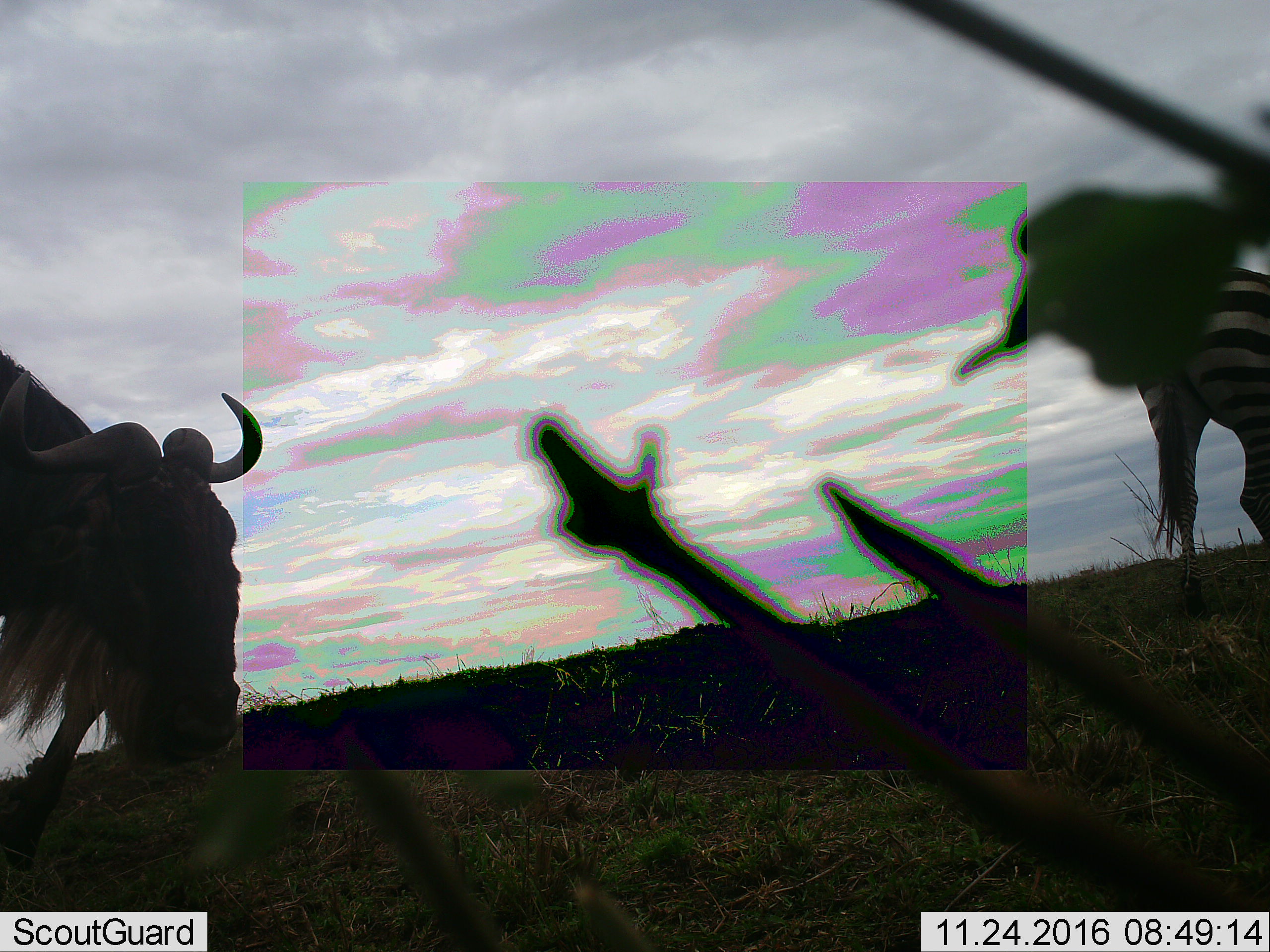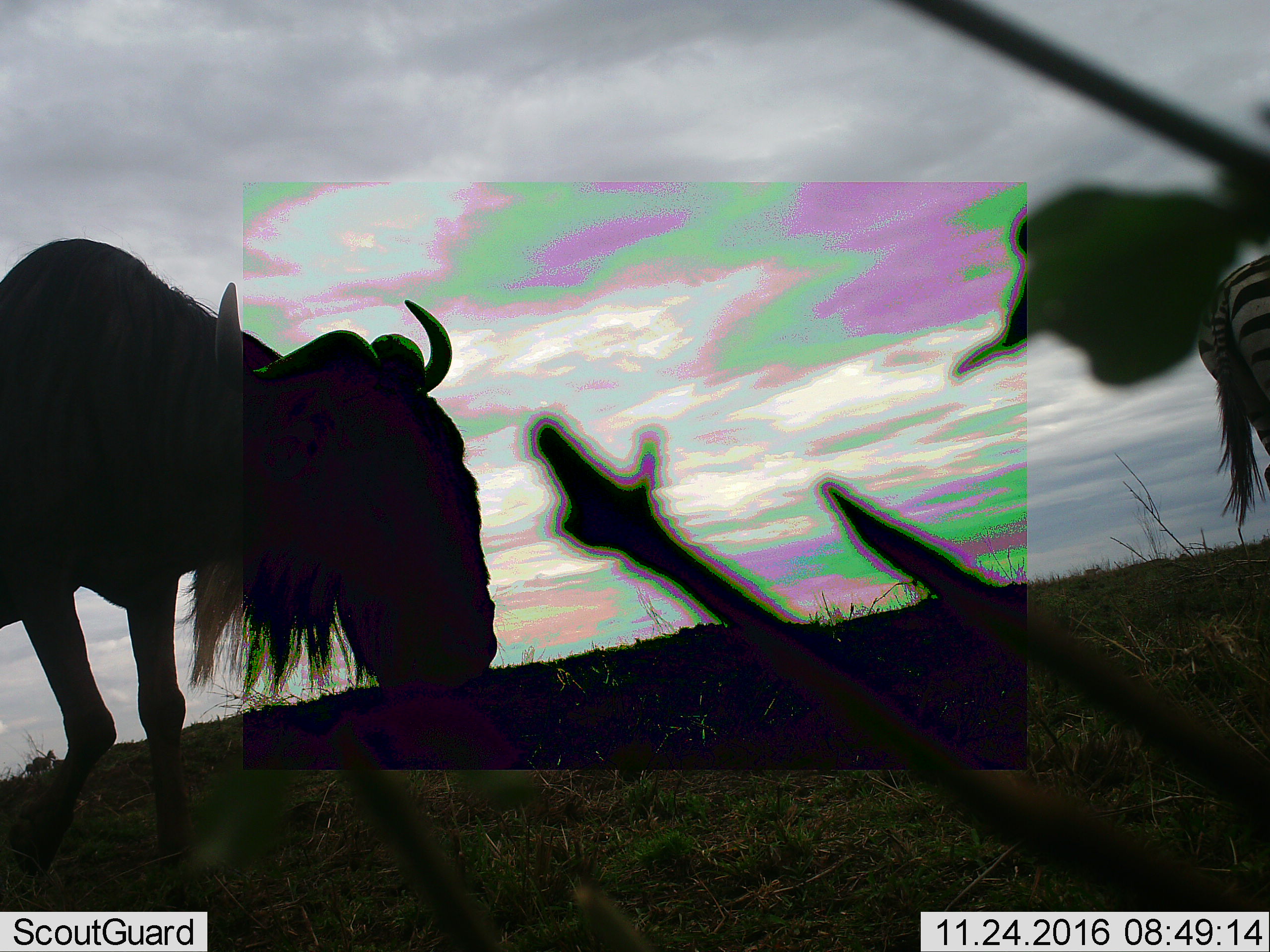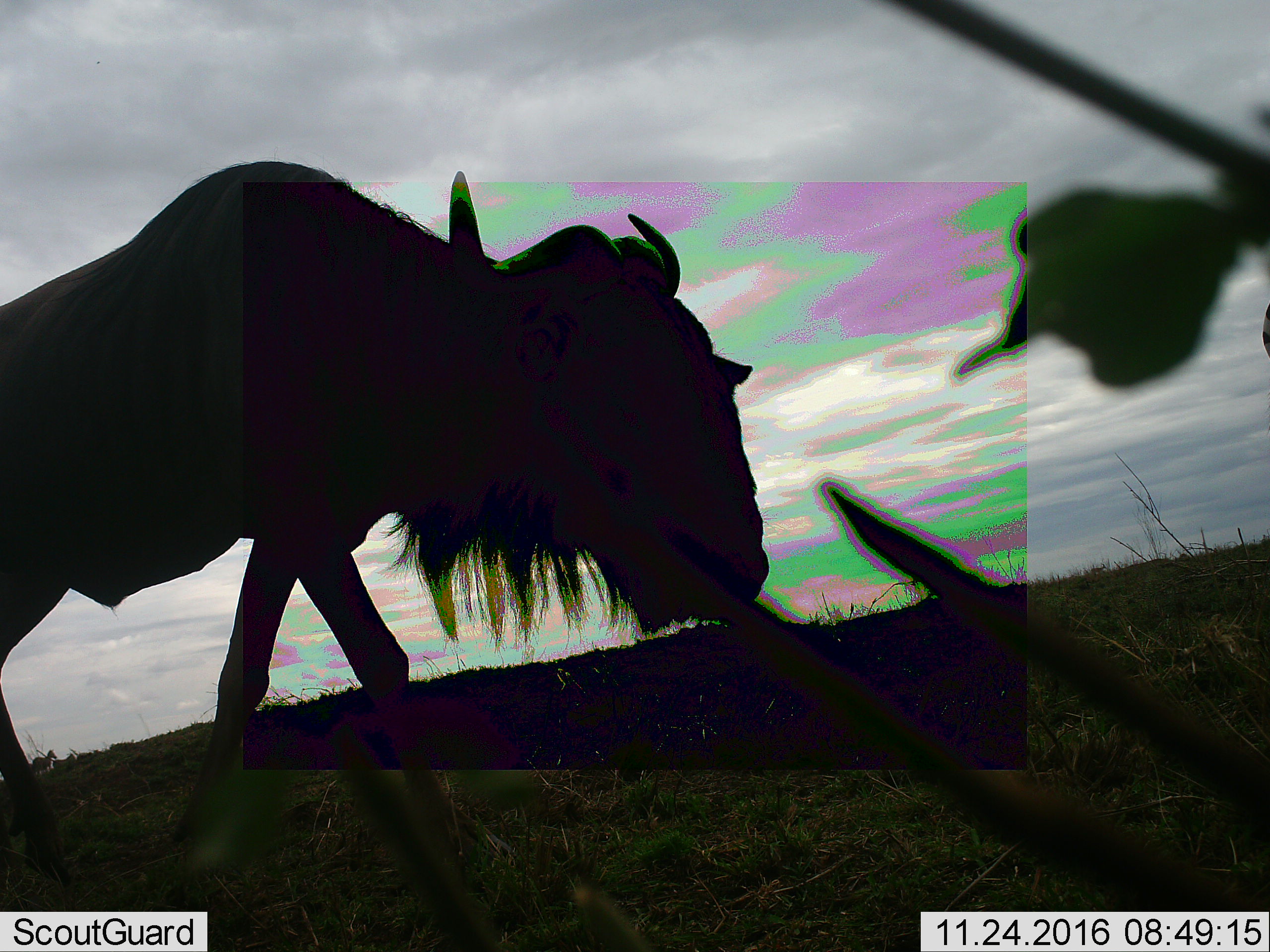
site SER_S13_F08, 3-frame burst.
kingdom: Animalia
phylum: Chordata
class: Mammalia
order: Artiodactyla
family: Bovidae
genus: Connochaetes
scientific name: Connochaetes taurinus taurinus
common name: blue wildebeest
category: wildebeestblue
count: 1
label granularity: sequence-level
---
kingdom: Animalia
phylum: Chordata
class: Mammalia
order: Perissodactyla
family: Equidae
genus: Equus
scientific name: Equus quagga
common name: plains zebra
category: zebraplains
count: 1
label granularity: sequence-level